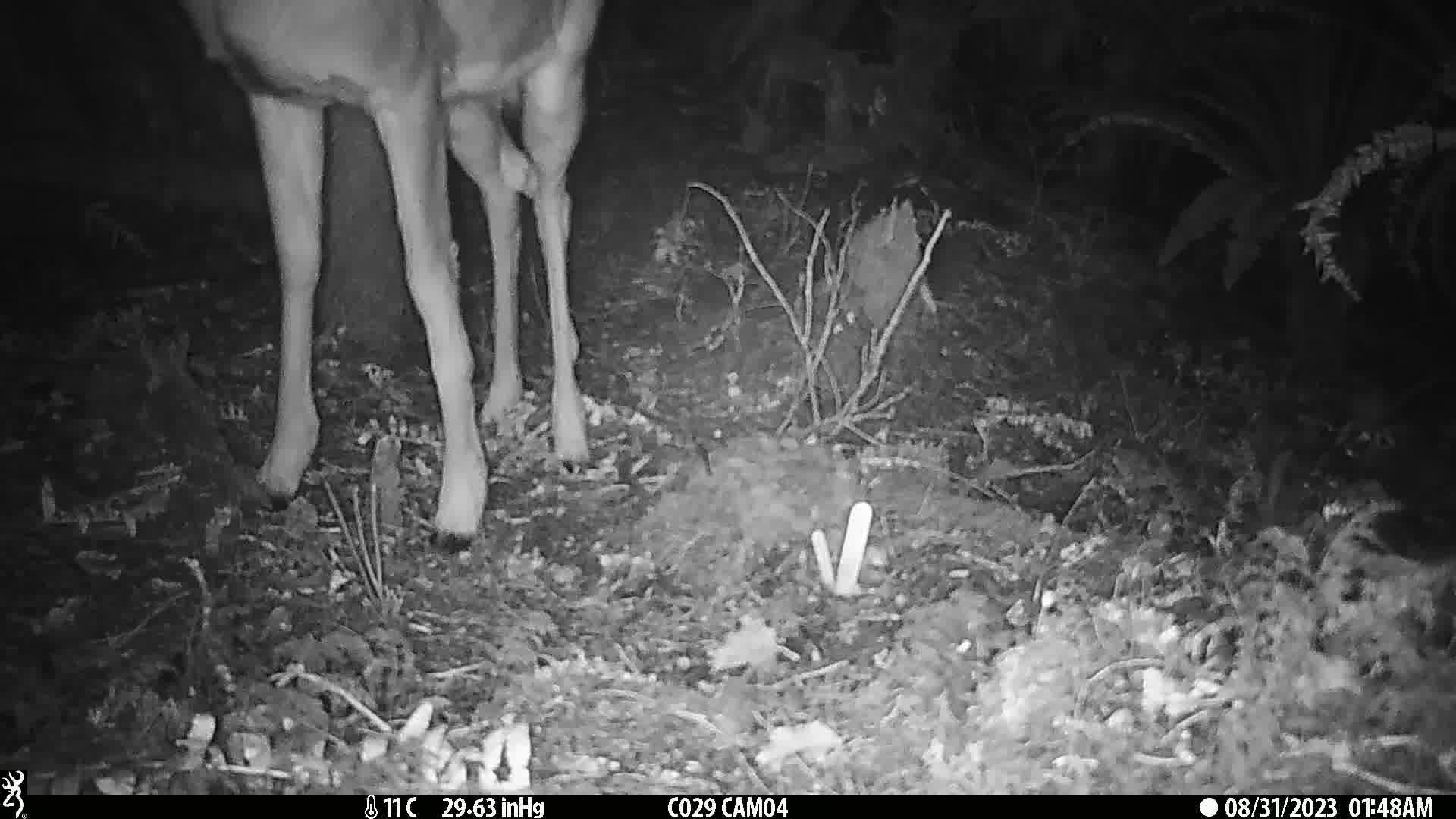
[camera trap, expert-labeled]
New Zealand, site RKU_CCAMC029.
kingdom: Animalia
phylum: Chordata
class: Mammalia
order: Artiodactyla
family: Cervidae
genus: Odocoileus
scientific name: Odocoileus virginianus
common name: white-tailed deer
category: white tailed deer